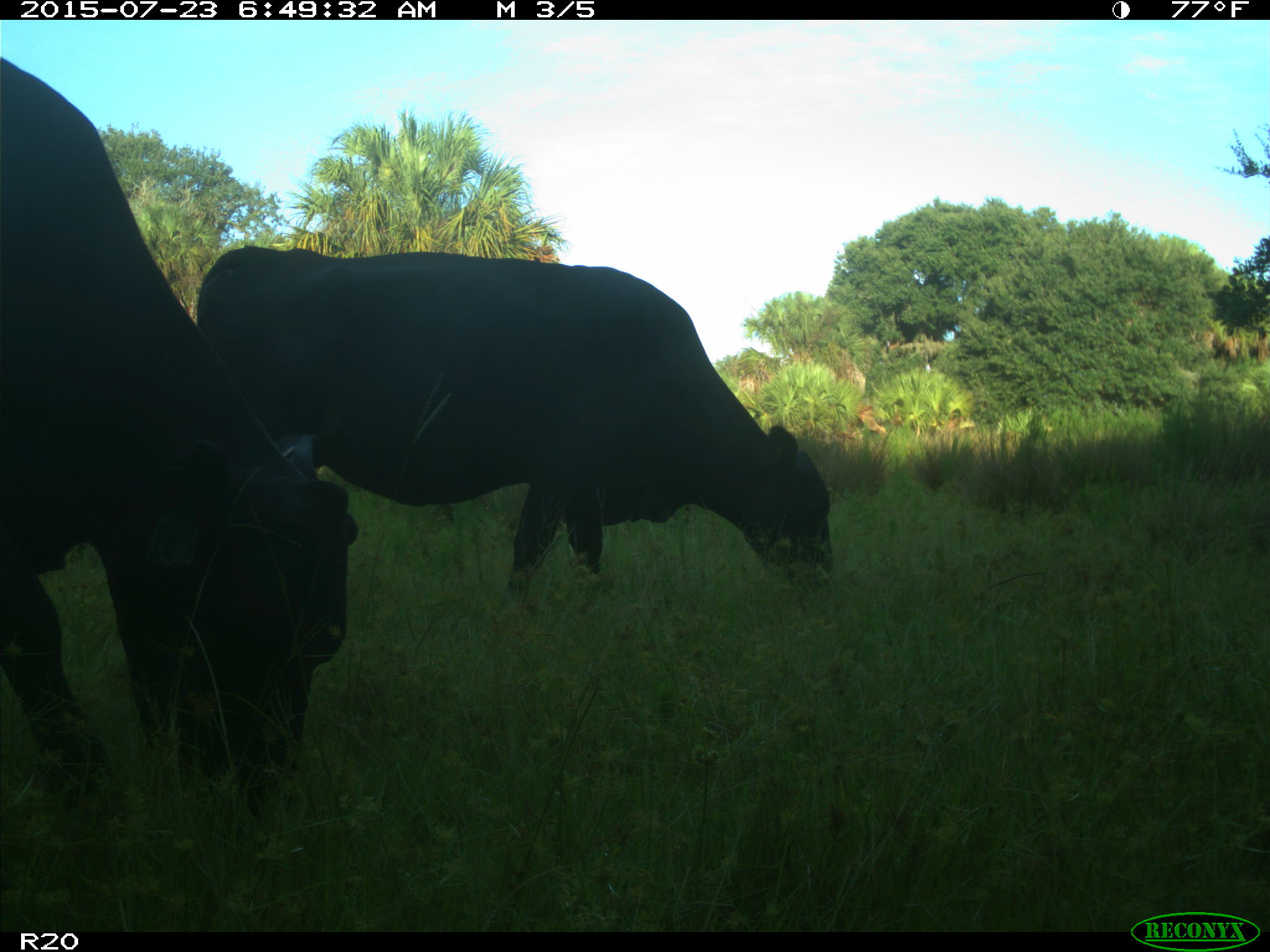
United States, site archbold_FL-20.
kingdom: Animalia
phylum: Chordata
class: Mammalia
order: Artiodactyla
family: Bovidae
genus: Bos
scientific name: Bos taurus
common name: domestic cow